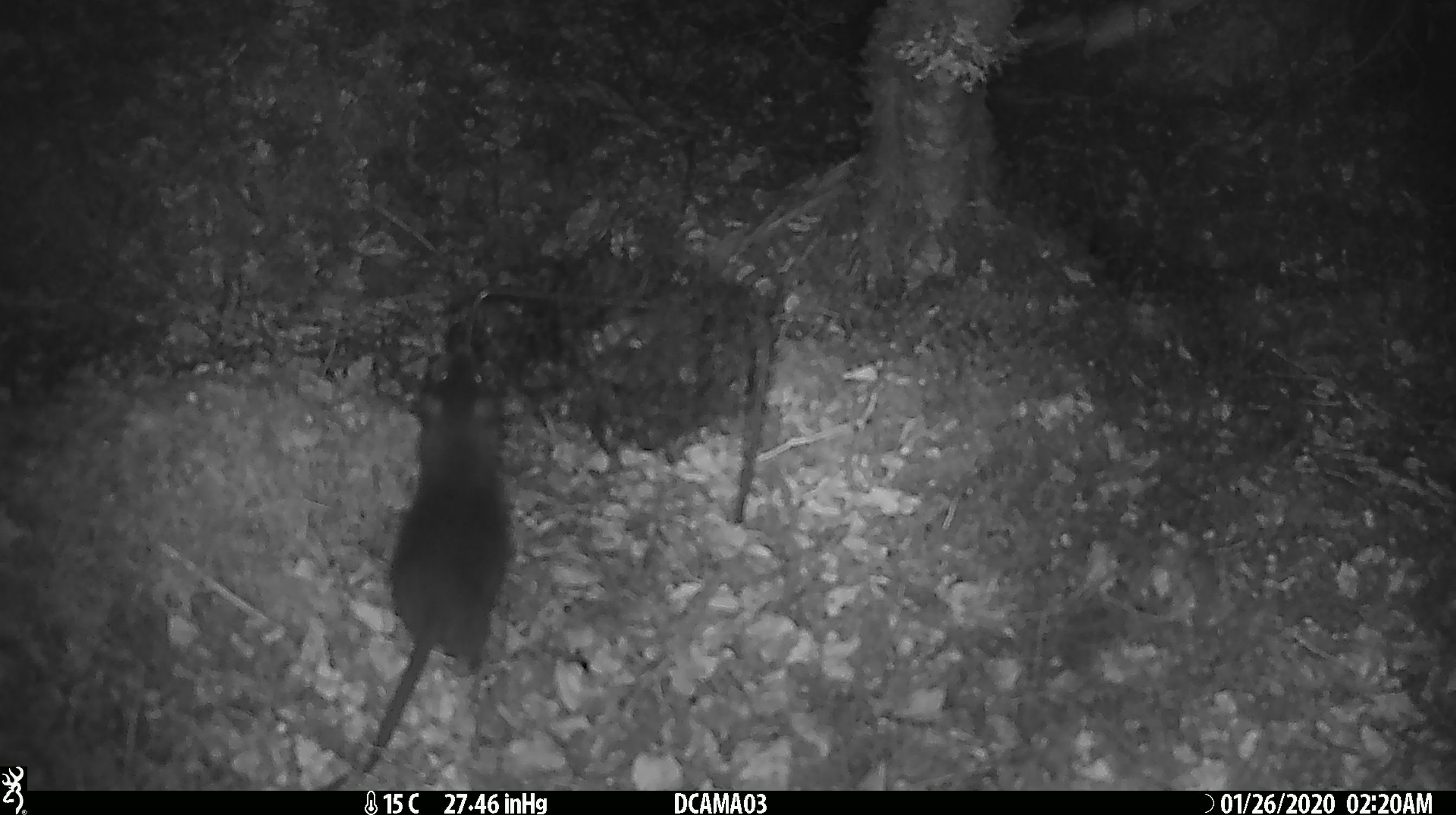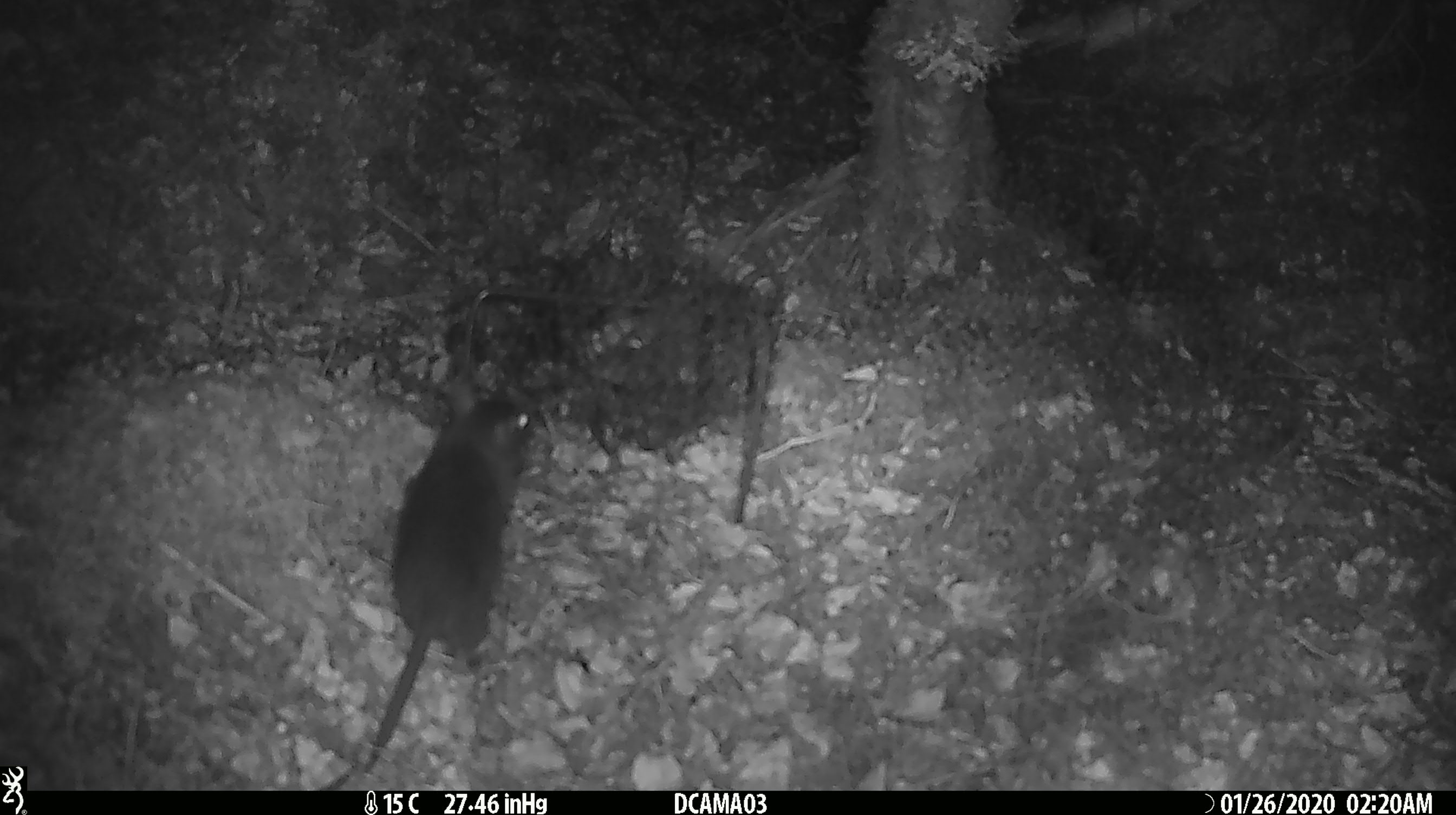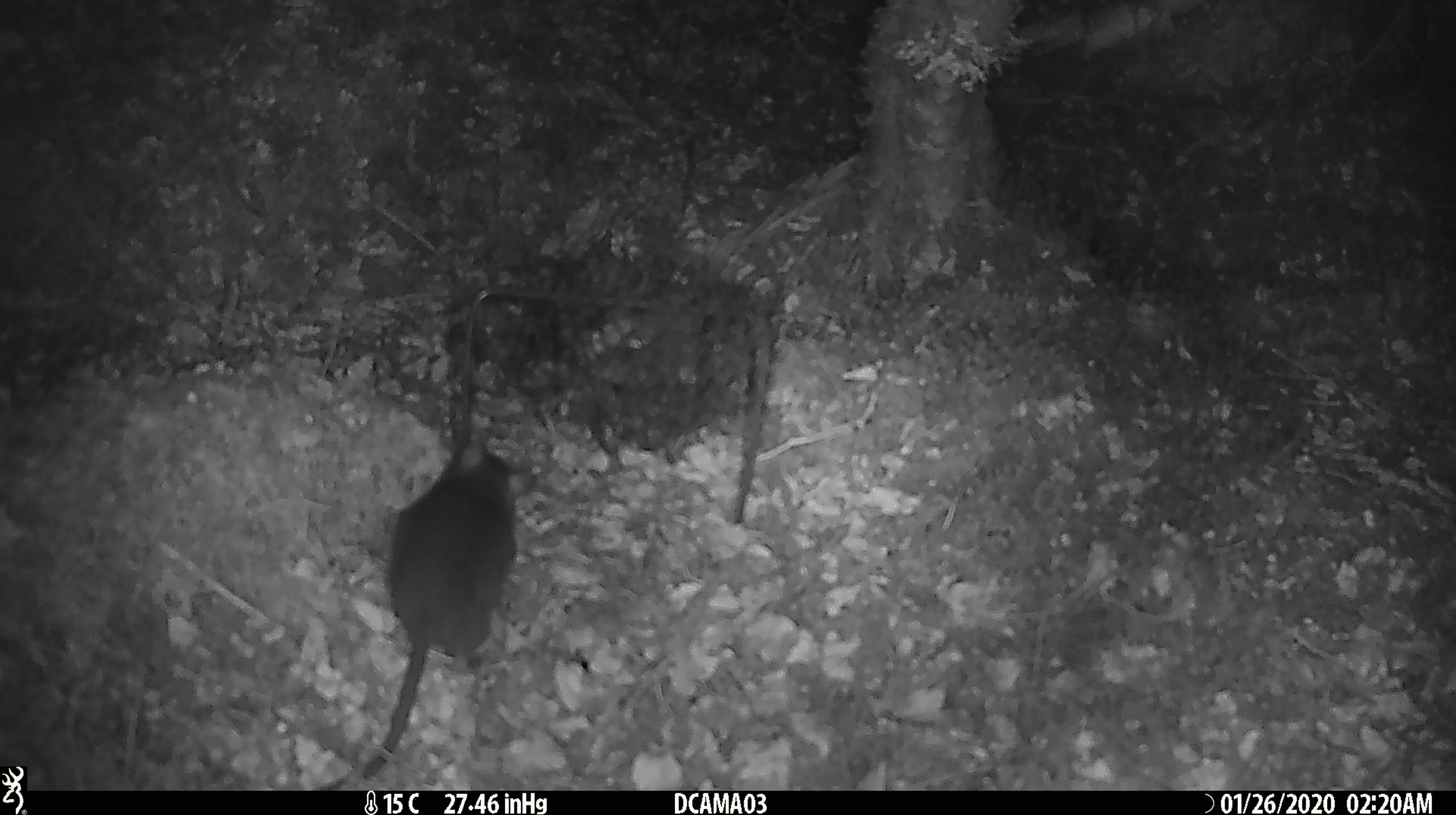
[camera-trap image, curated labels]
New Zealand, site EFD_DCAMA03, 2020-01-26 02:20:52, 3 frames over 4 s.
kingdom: Animalia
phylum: Chordata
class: Mammalia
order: Rodentia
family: Muridae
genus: Rattus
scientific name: Rattus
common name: rat